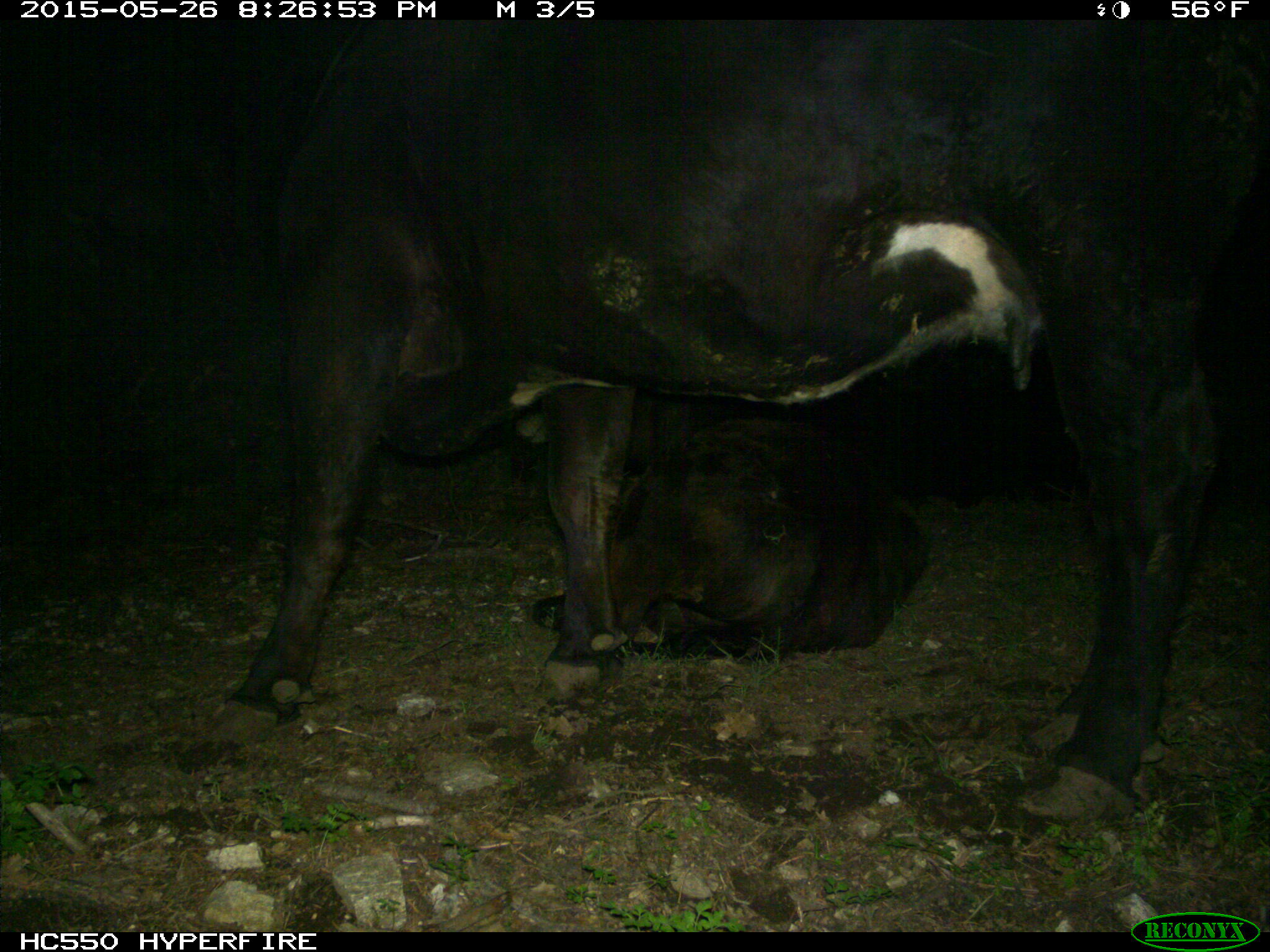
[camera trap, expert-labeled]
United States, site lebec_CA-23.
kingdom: Animalia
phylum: Chordata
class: Mammalia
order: Artiodactyla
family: Bovidae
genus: Bos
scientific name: Bos taurus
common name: domestic cow